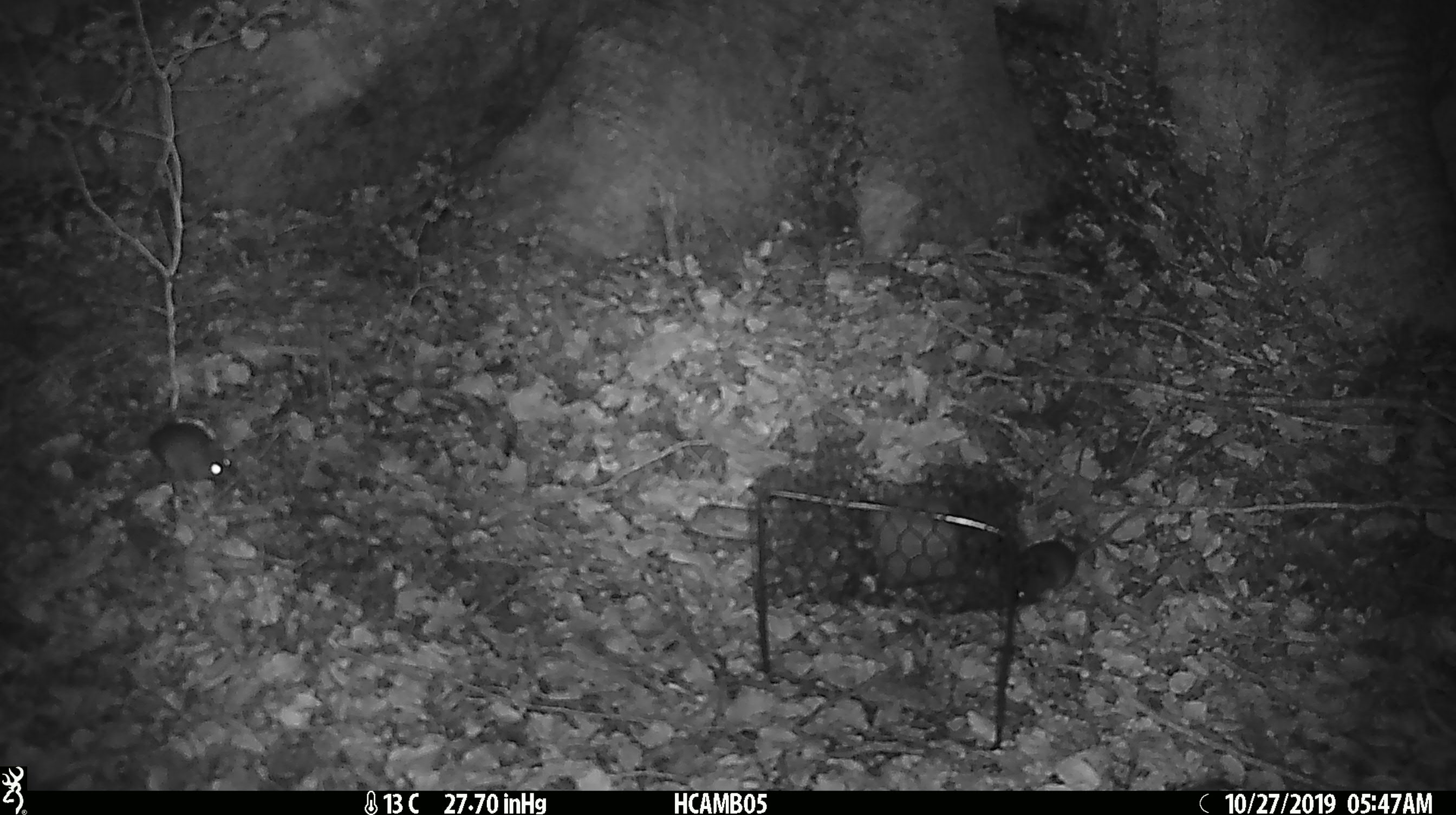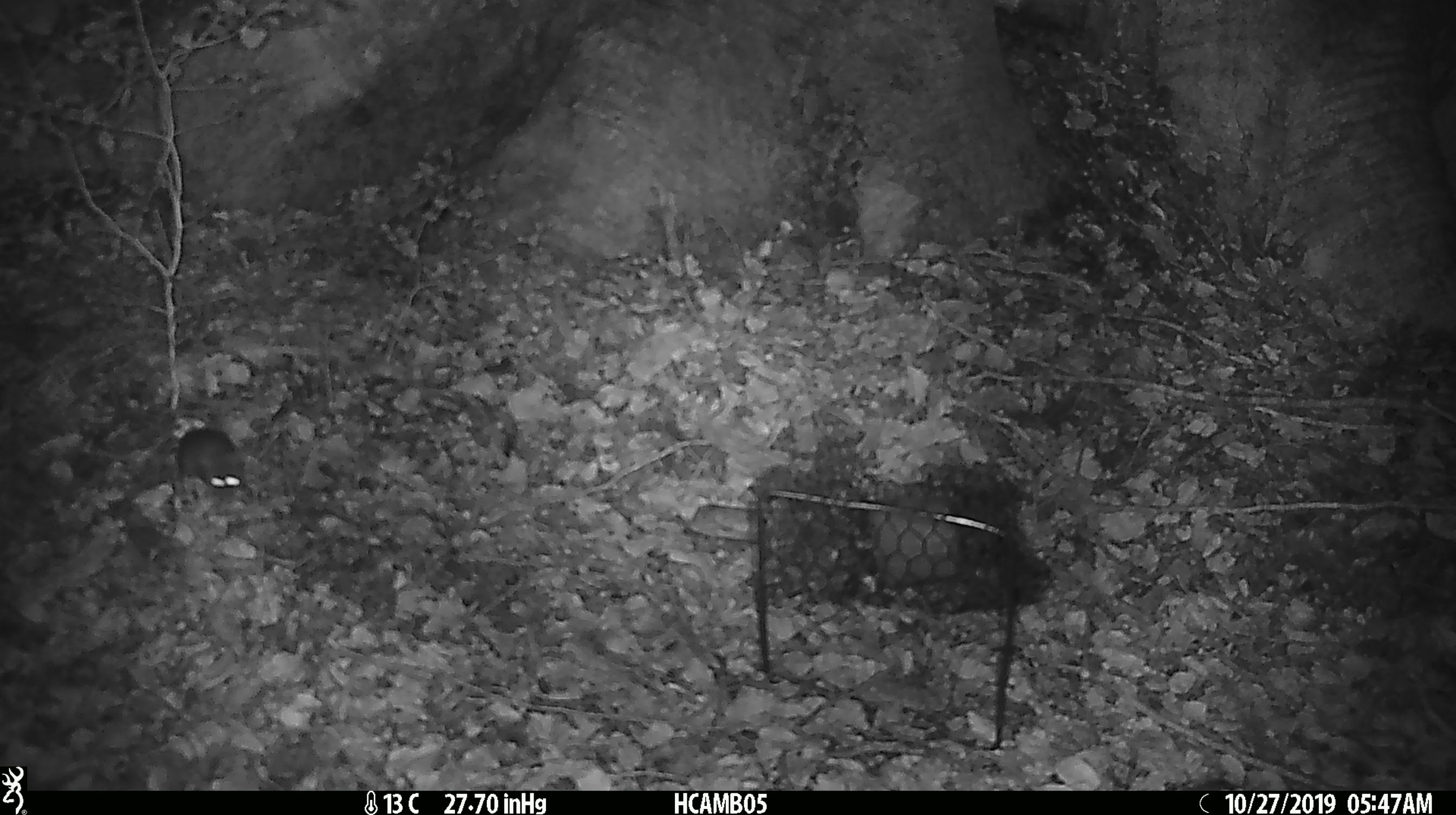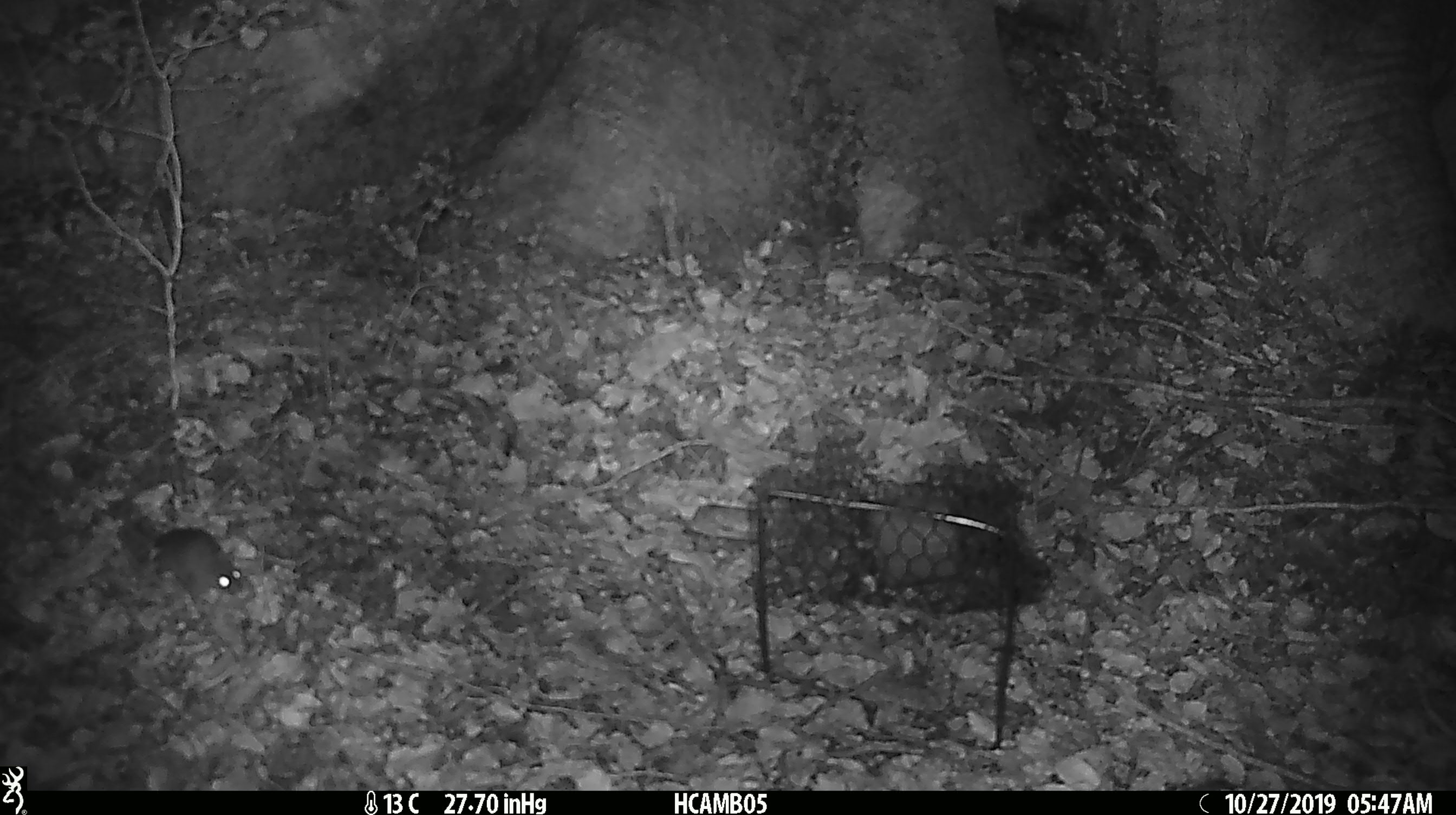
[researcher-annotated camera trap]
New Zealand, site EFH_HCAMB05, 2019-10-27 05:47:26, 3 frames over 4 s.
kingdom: Animalia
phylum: Chordata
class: Mammalia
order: Rodentia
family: Muridae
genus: Mus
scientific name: Mus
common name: mouse